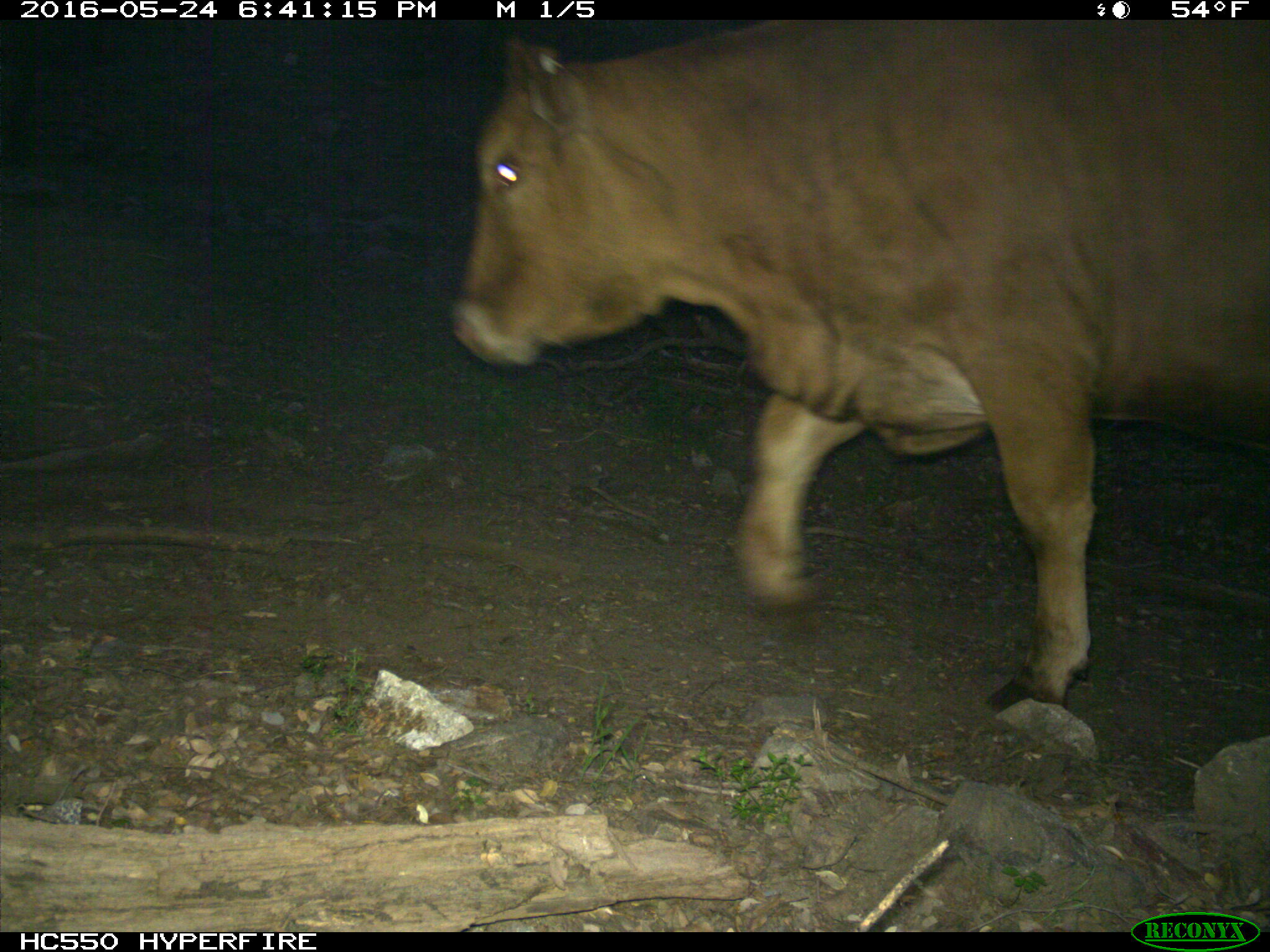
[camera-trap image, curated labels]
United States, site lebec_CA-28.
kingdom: Animalia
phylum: Chordata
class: Mammalia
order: Artiodactyla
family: Bovidae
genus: Bos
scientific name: Bos taurus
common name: domestic cow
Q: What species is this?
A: Bos taurus (domestic cow).